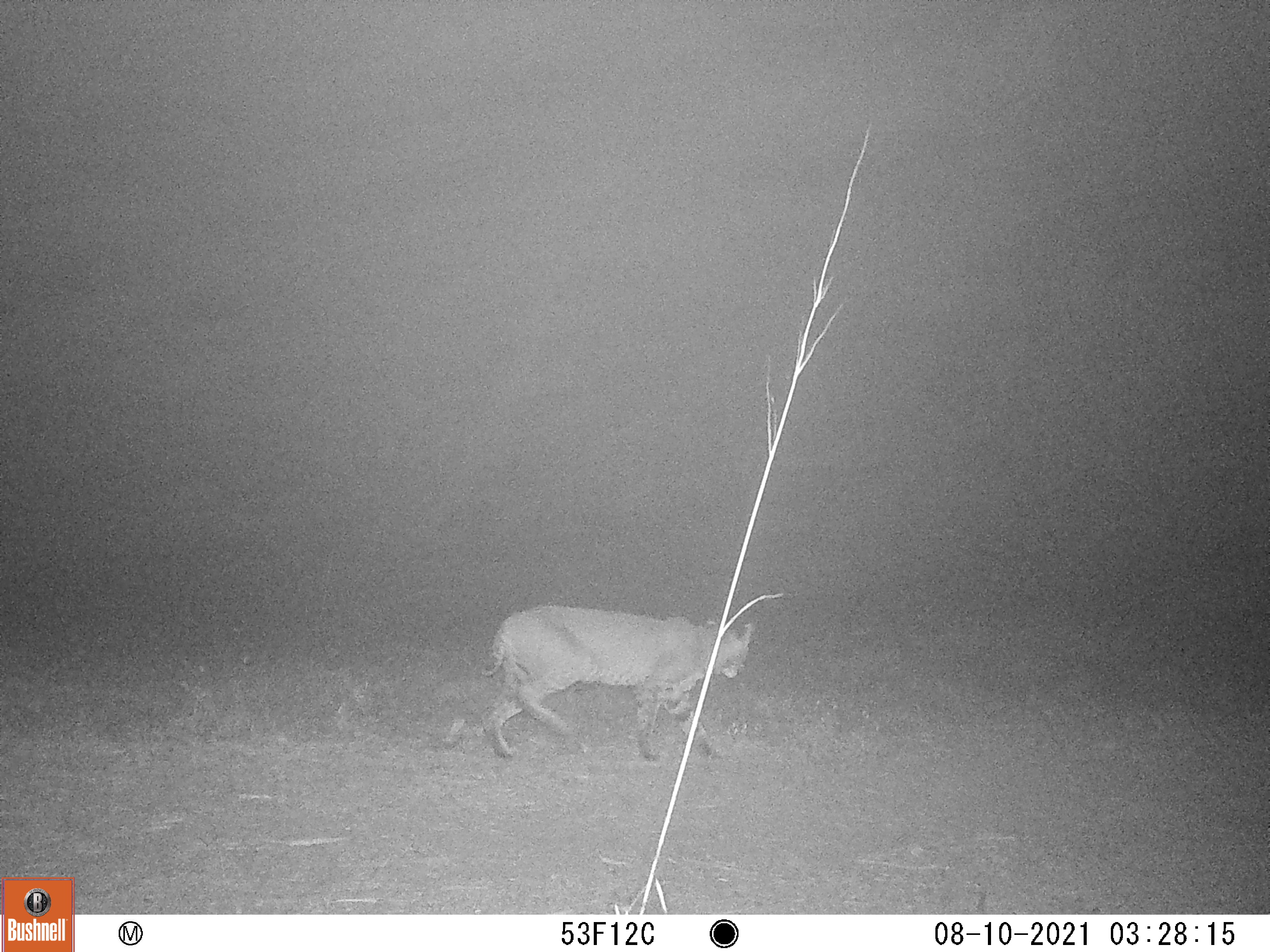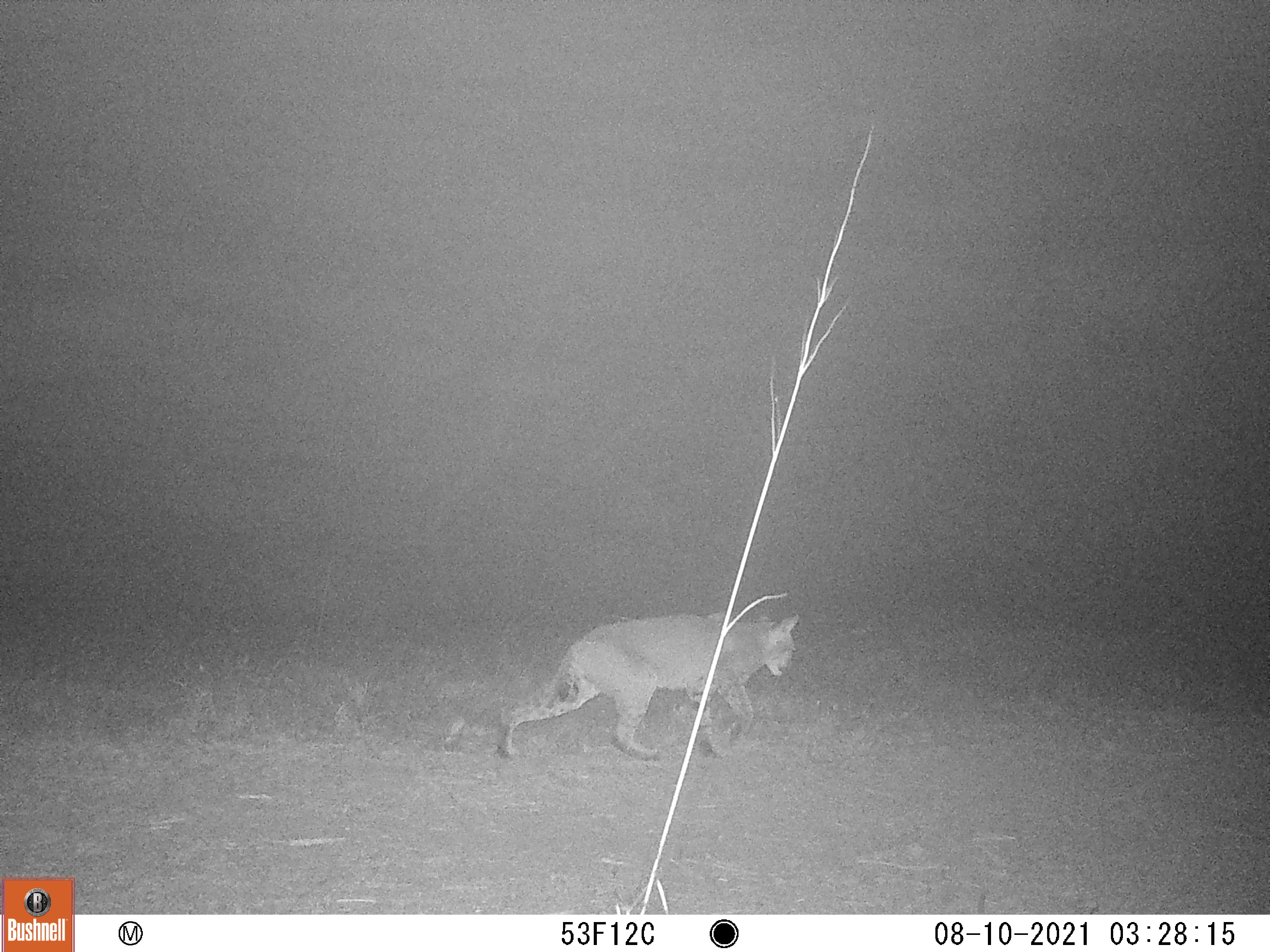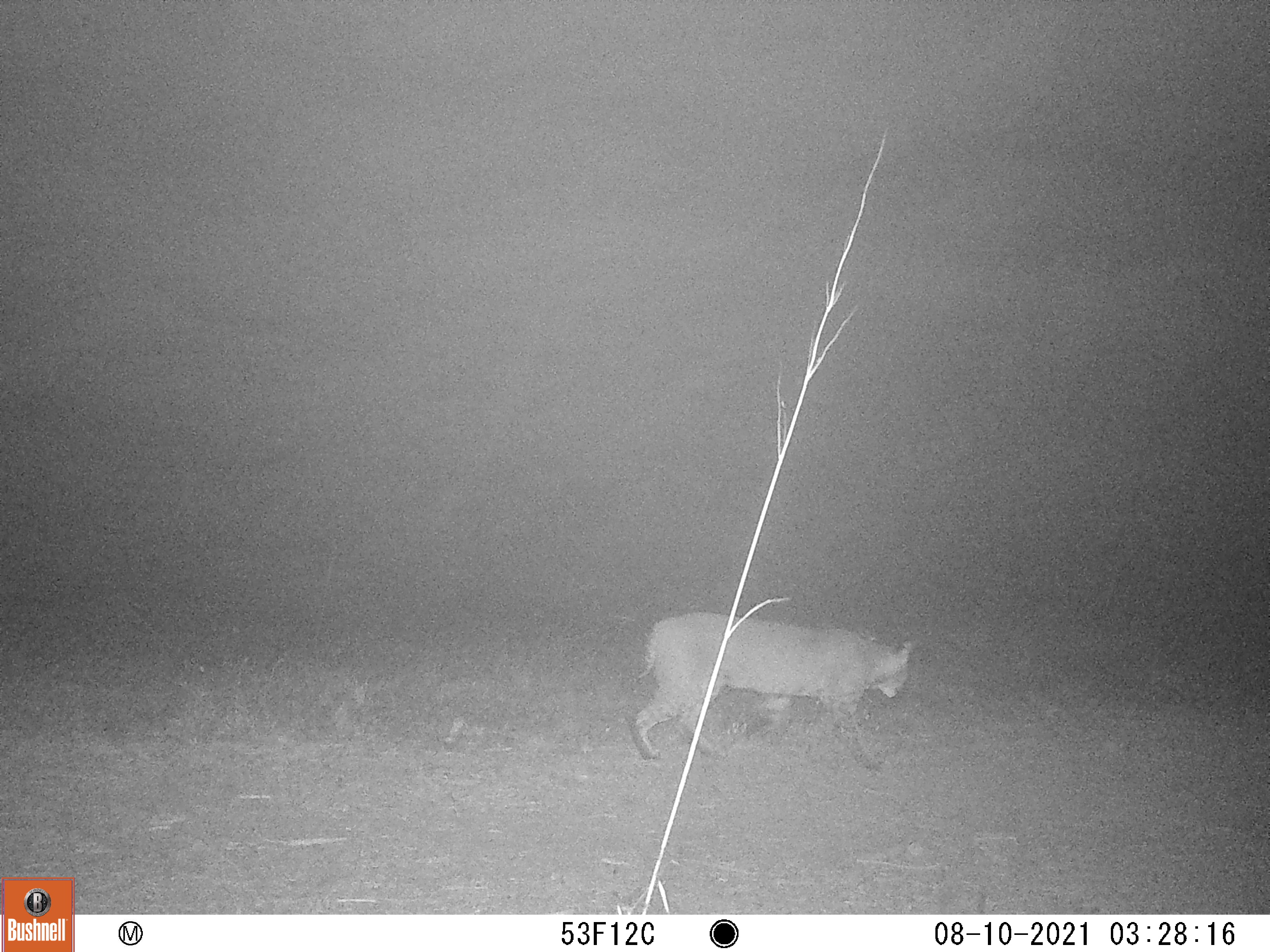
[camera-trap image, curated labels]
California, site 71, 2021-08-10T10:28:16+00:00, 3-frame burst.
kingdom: Animalia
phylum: Chordata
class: Mammalia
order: Carnivora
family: Felidae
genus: Lynx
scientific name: Lynx rufus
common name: bobcat